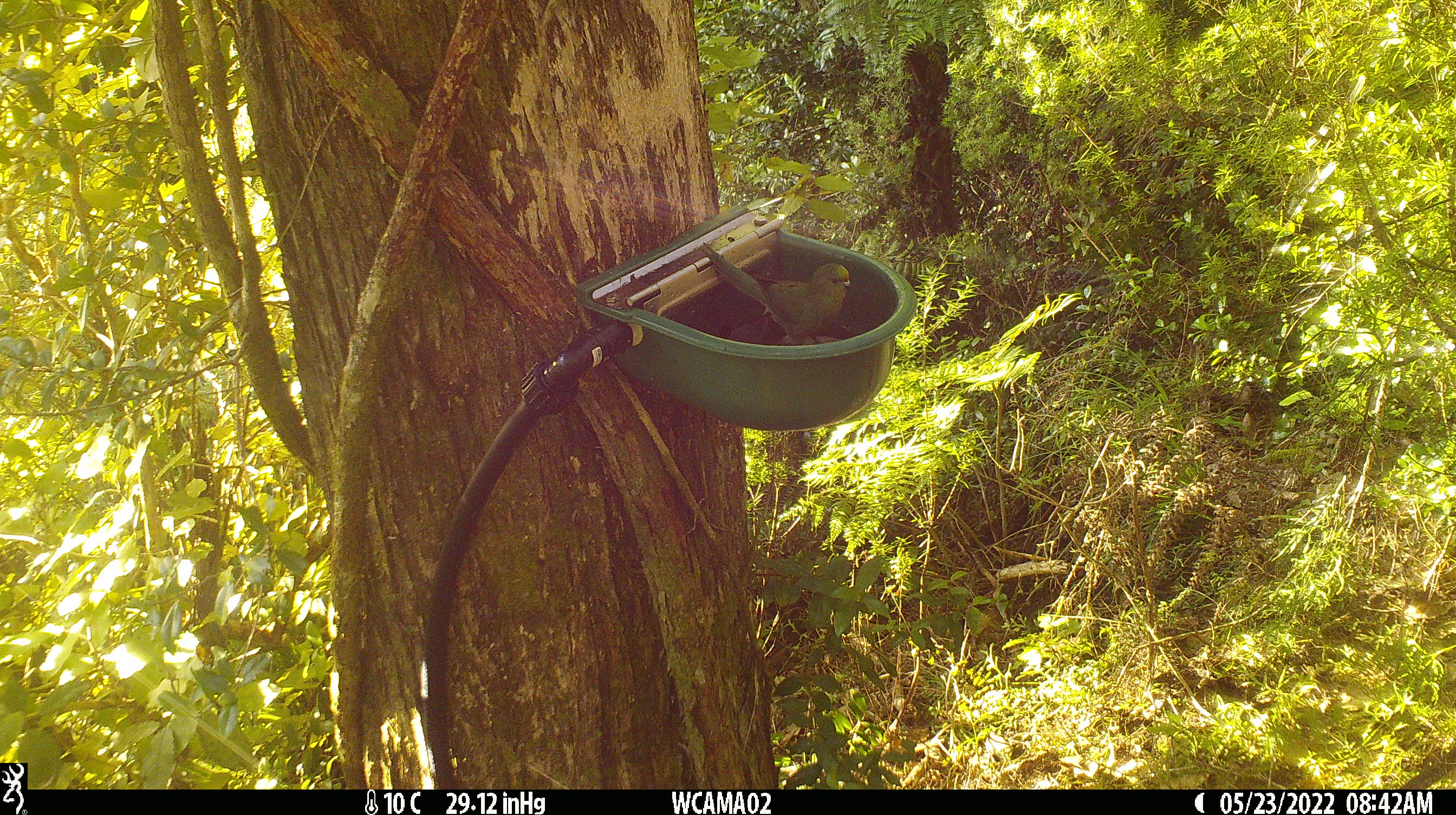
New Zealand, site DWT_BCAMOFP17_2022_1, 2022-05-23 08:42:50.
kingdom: Animalia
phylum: Chordata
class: Aves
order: Psittaciformes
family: Psittaculidae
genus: Cyanoramphus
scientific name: Cyanoramphus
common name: parakeet